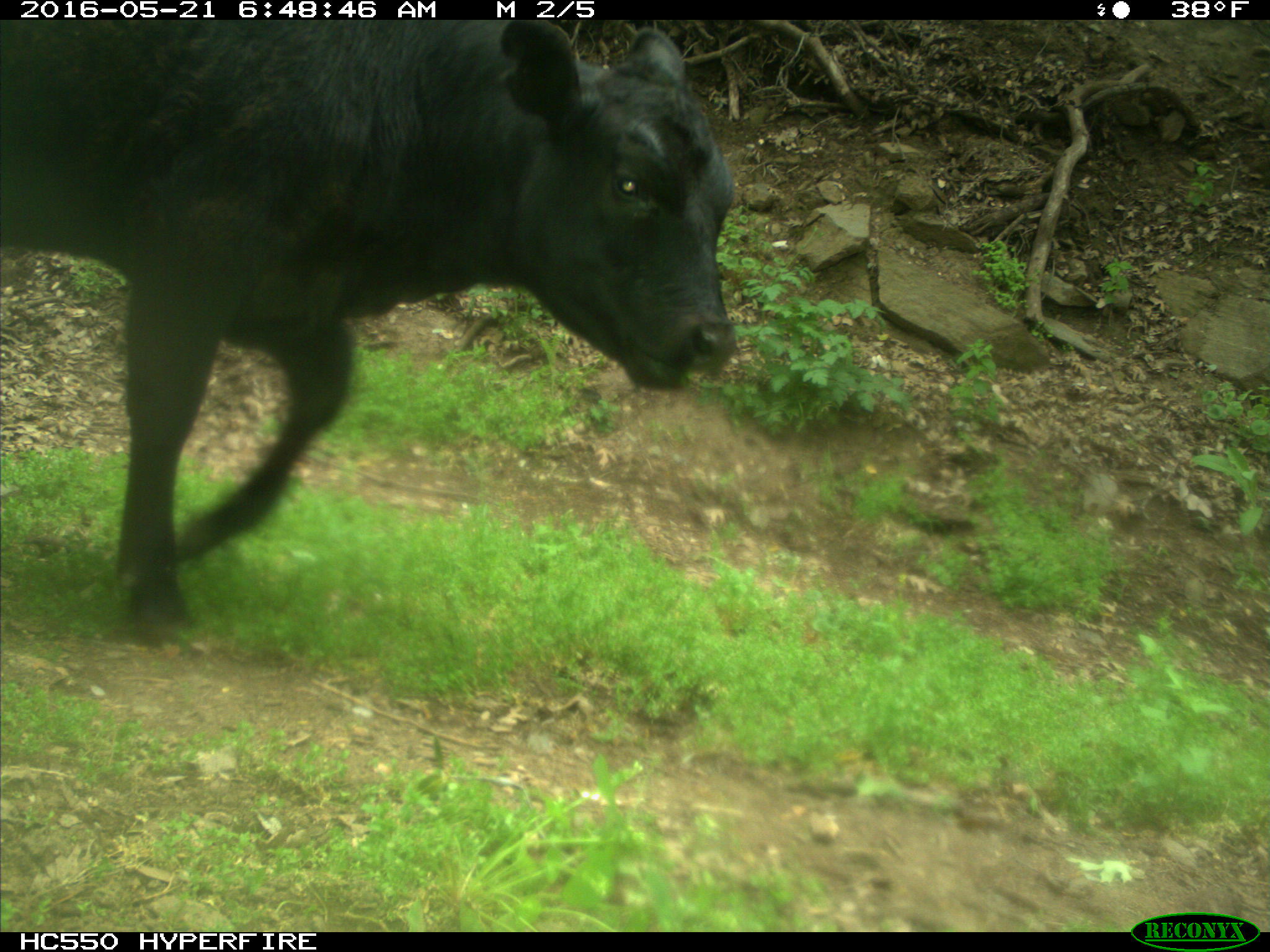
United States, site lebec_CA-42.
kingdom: Animalia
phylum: Chordata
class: Mammalia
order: Artiodactyla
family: Bovidae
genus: Bos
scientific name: Bos taurus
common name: domestic cow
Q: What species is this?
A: Bos taurus (domestic cow).